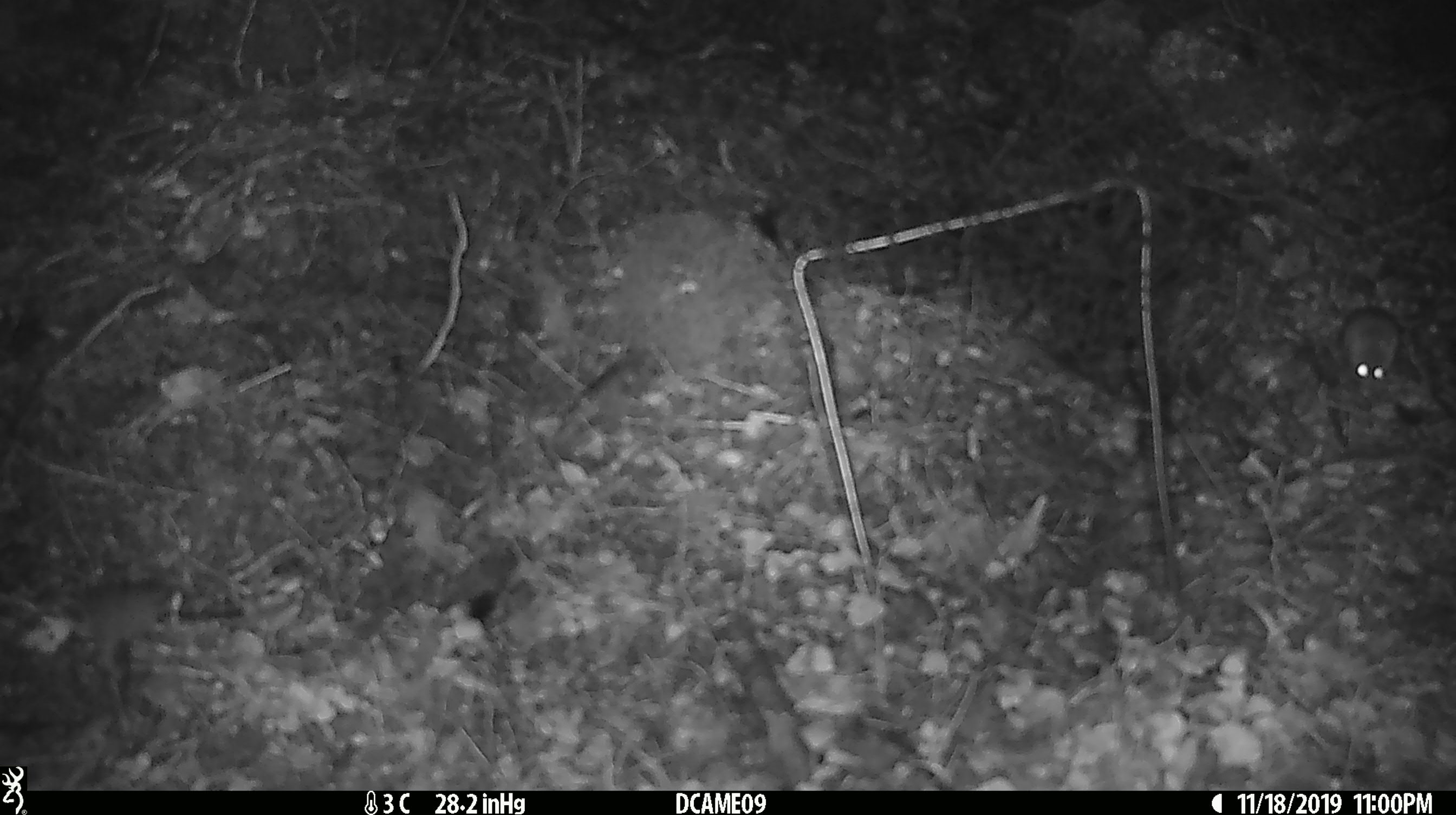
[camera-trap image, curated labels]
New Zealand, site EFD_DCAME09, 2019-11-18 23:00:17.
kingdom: Animalia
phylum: Chordata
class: Mammalia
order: Rodentia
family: Muridae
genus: Mus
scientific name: Mus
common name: mouse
Mouse (Mus).